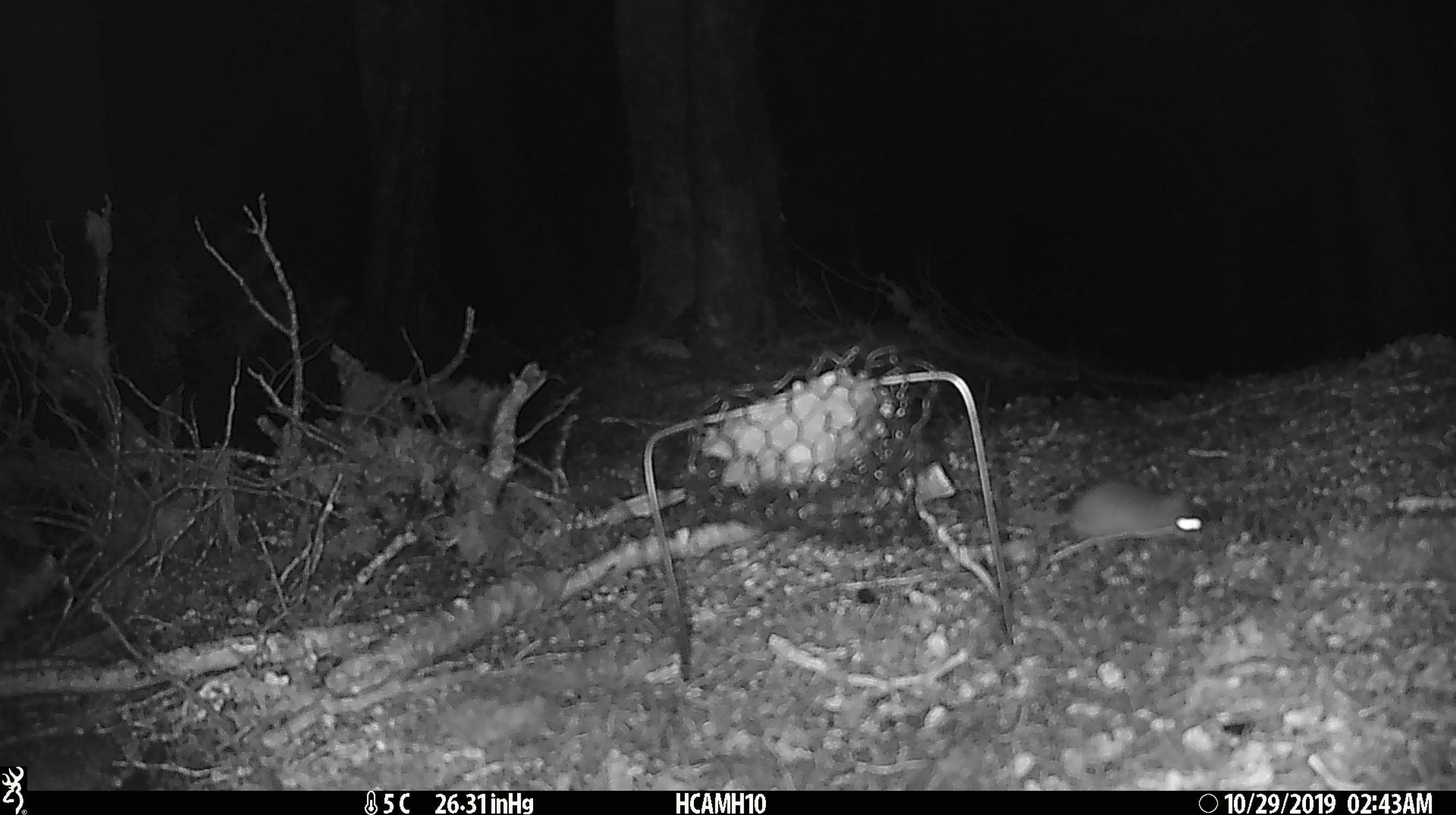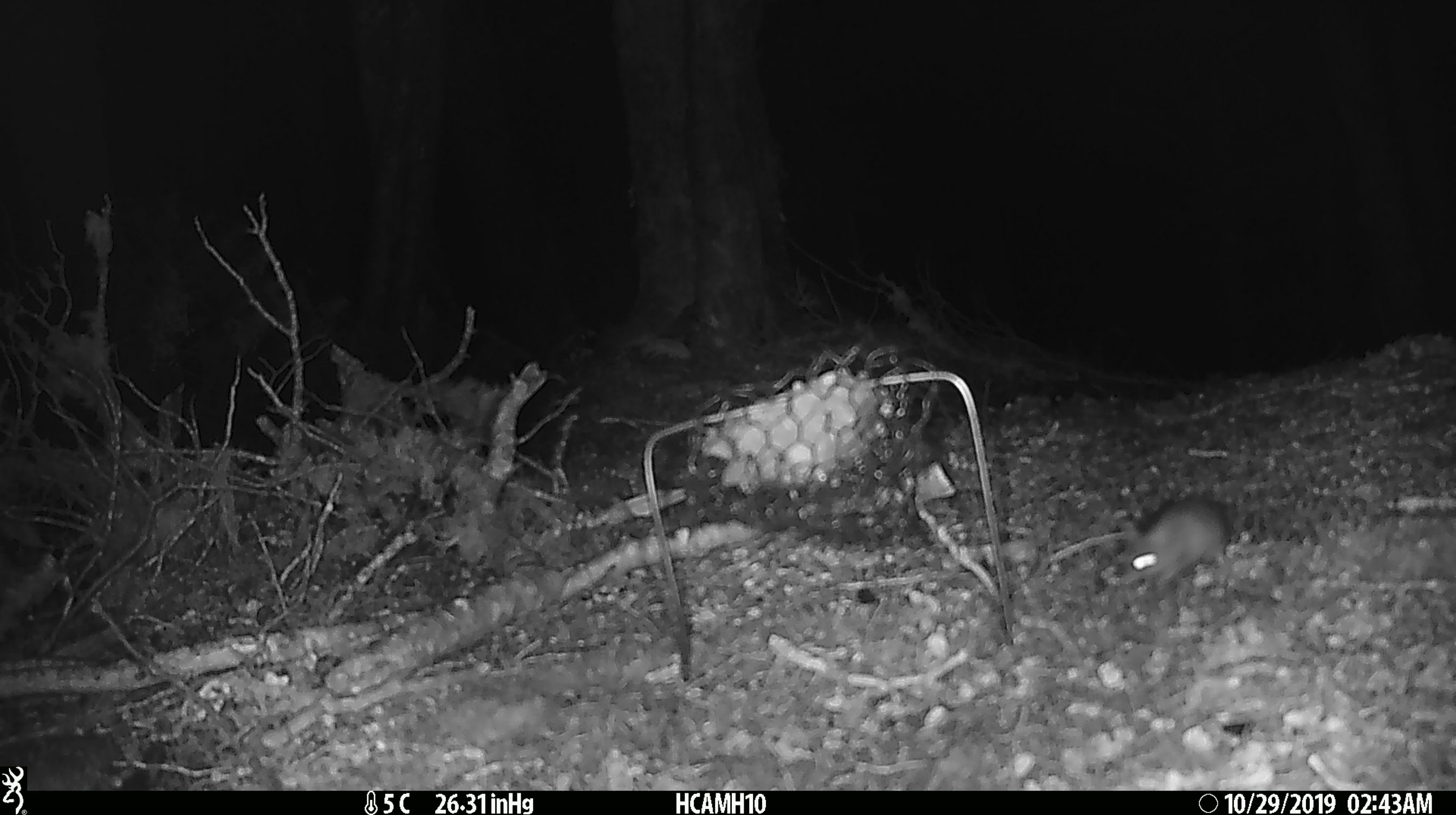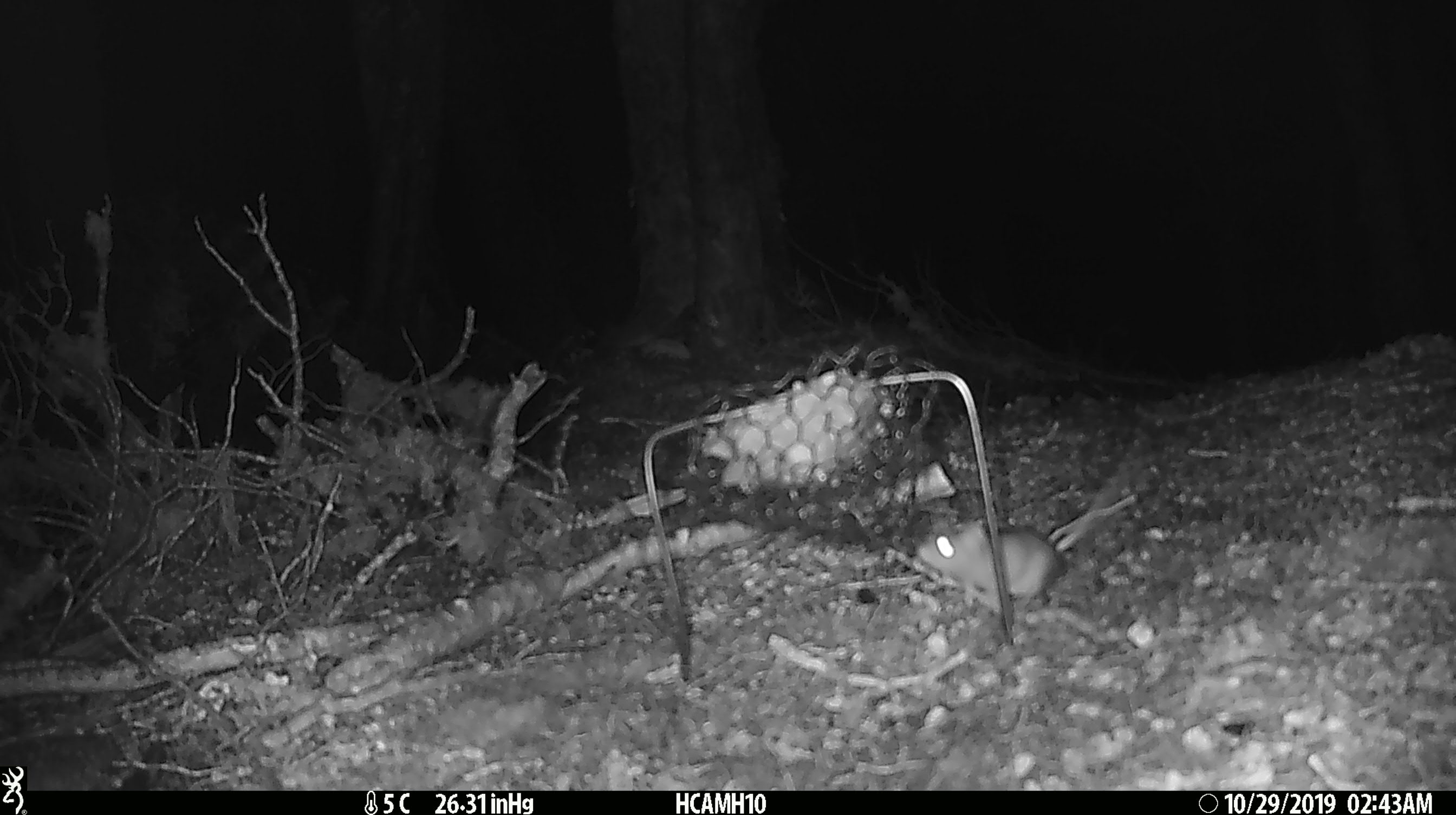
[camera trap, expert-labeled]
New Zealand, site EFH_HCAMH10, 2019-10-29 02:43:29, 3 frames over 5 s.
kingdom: Animalia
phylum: Chordata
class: Mammalia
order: Rodentia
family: Muridae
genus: Mus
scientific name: Mus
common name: mouse